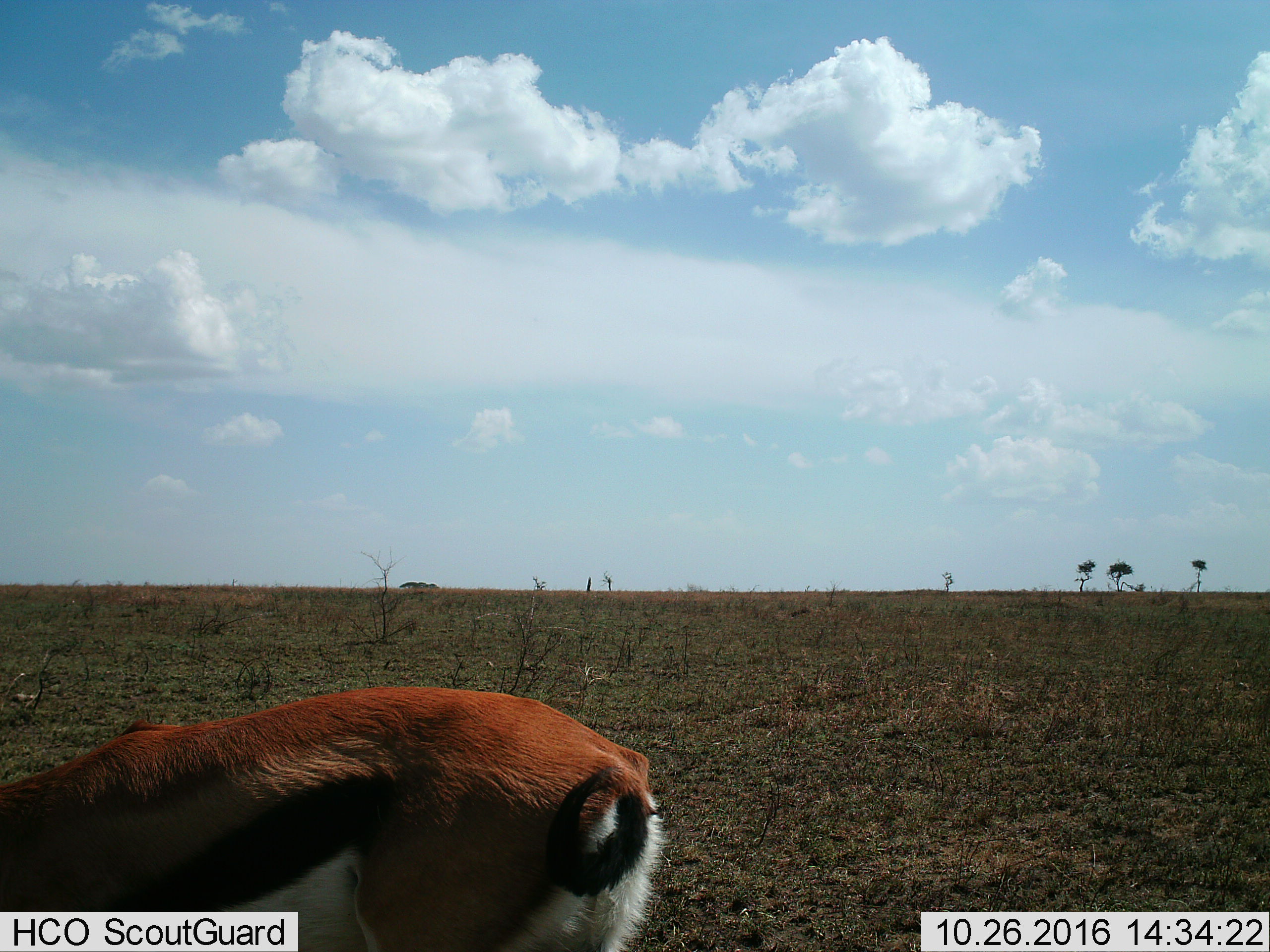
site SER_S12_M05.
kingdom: Animalia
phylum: Chordata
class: Mammalia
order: Artiodactyla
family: Bovidae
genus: Eudorcas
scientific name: Eudorcas thomsonii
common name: thomson's gazelle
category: gazellethomsons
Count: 1.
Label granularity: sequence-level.